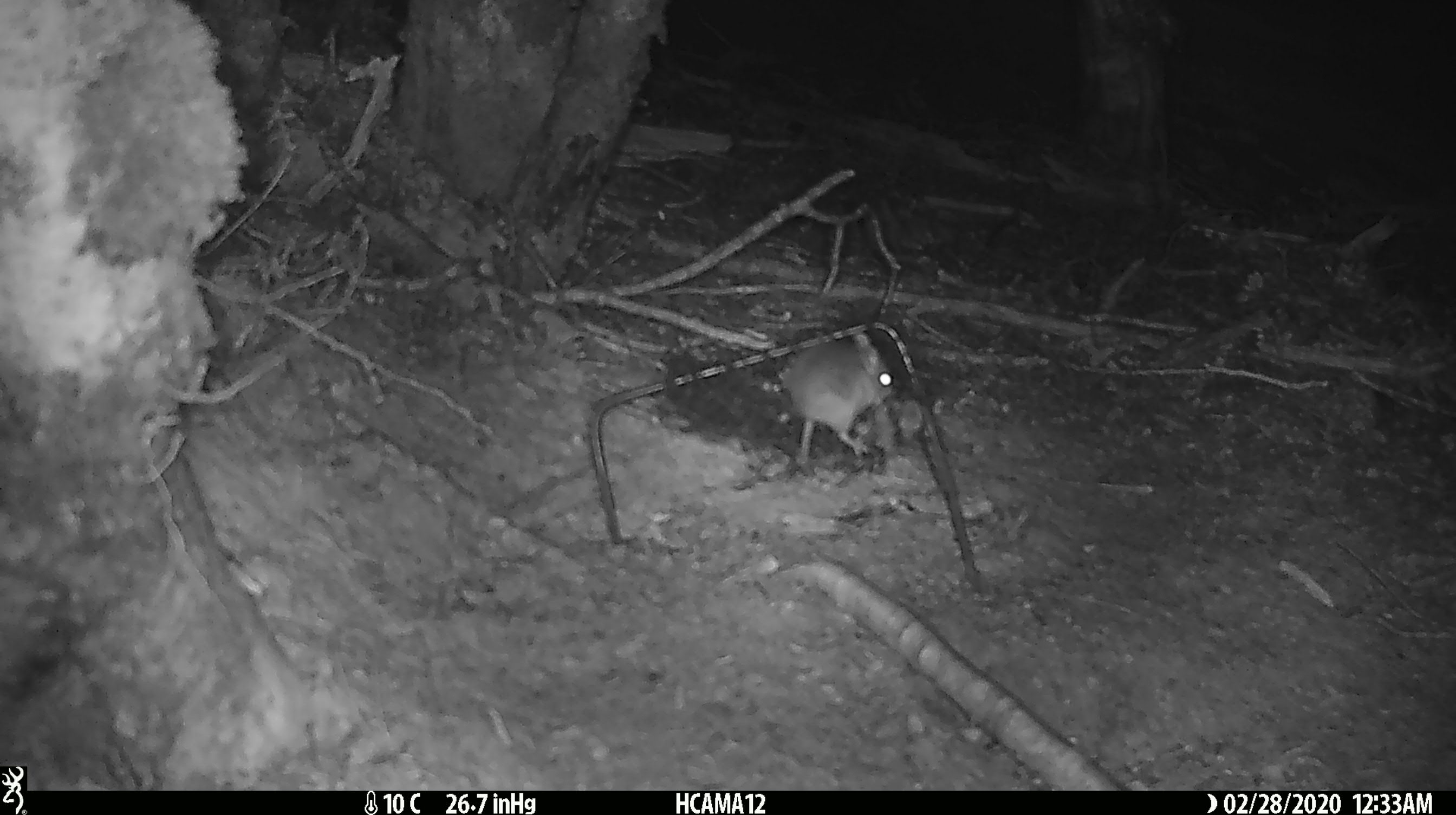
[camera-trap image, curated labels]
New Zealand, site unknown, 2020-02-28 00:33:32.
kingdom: Animalia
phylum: Chordata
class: Mammalia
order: Rodentia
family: Muridae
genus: Mus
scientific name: Mus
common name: mouse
Mouse (Mus).